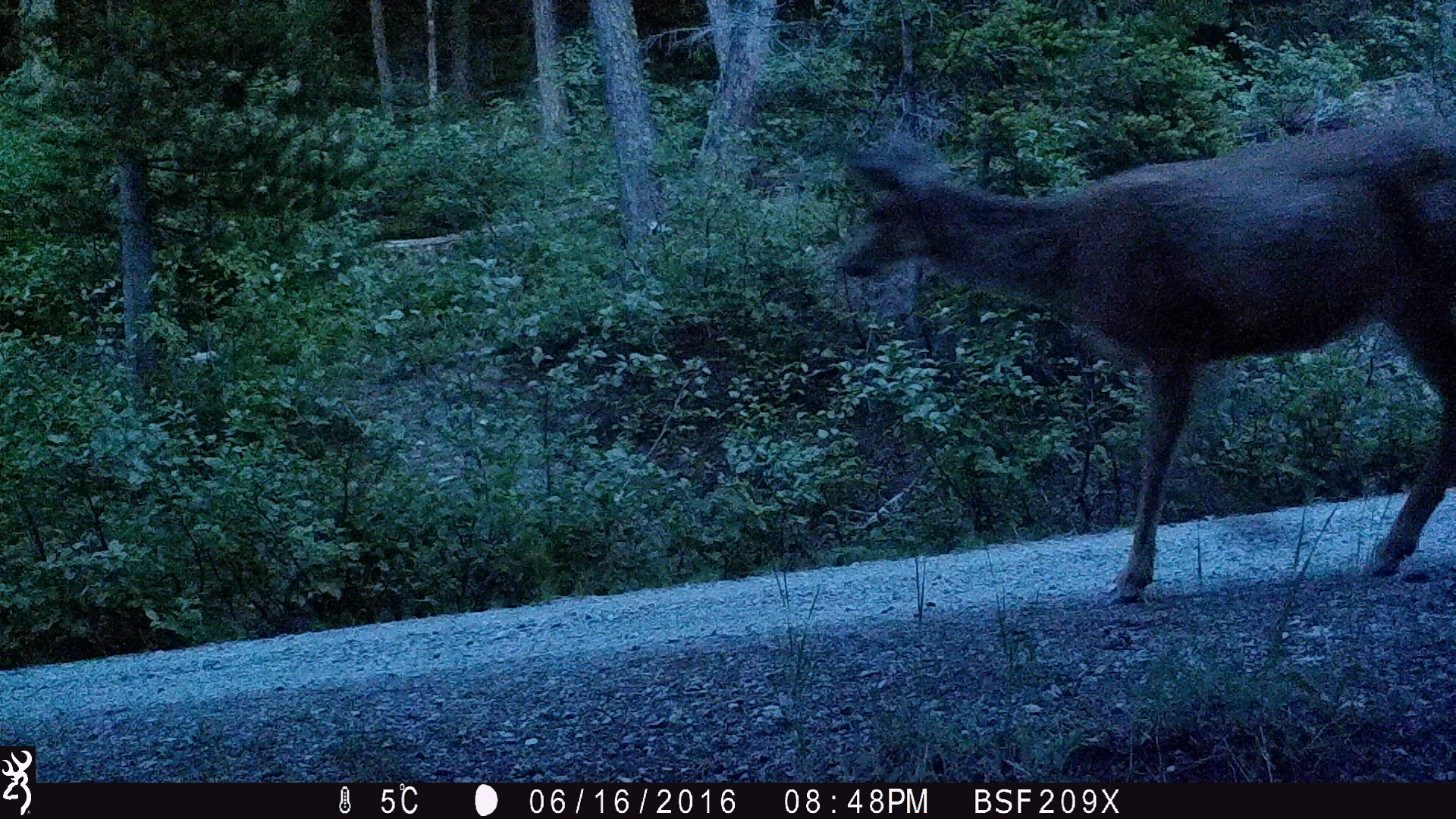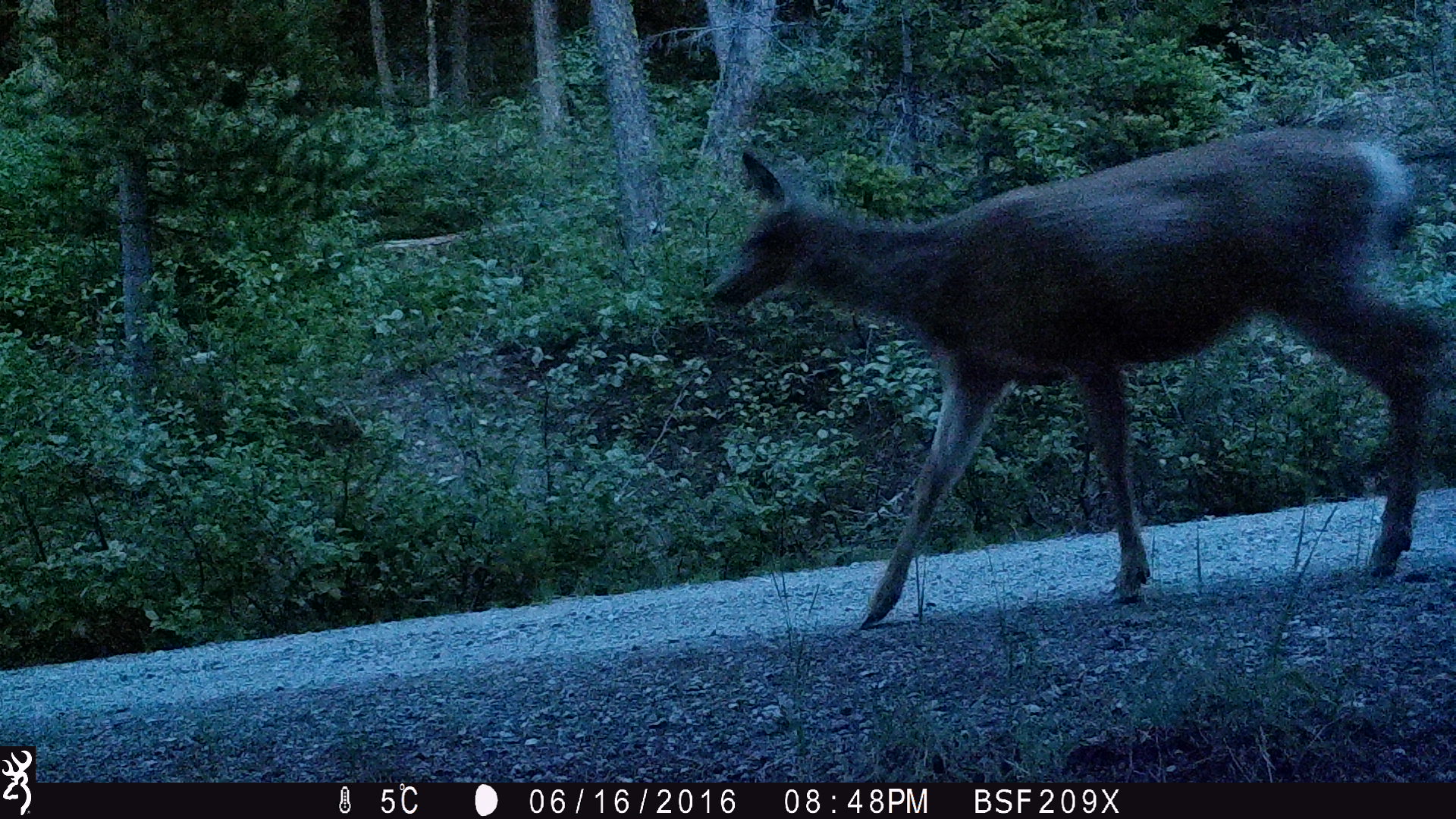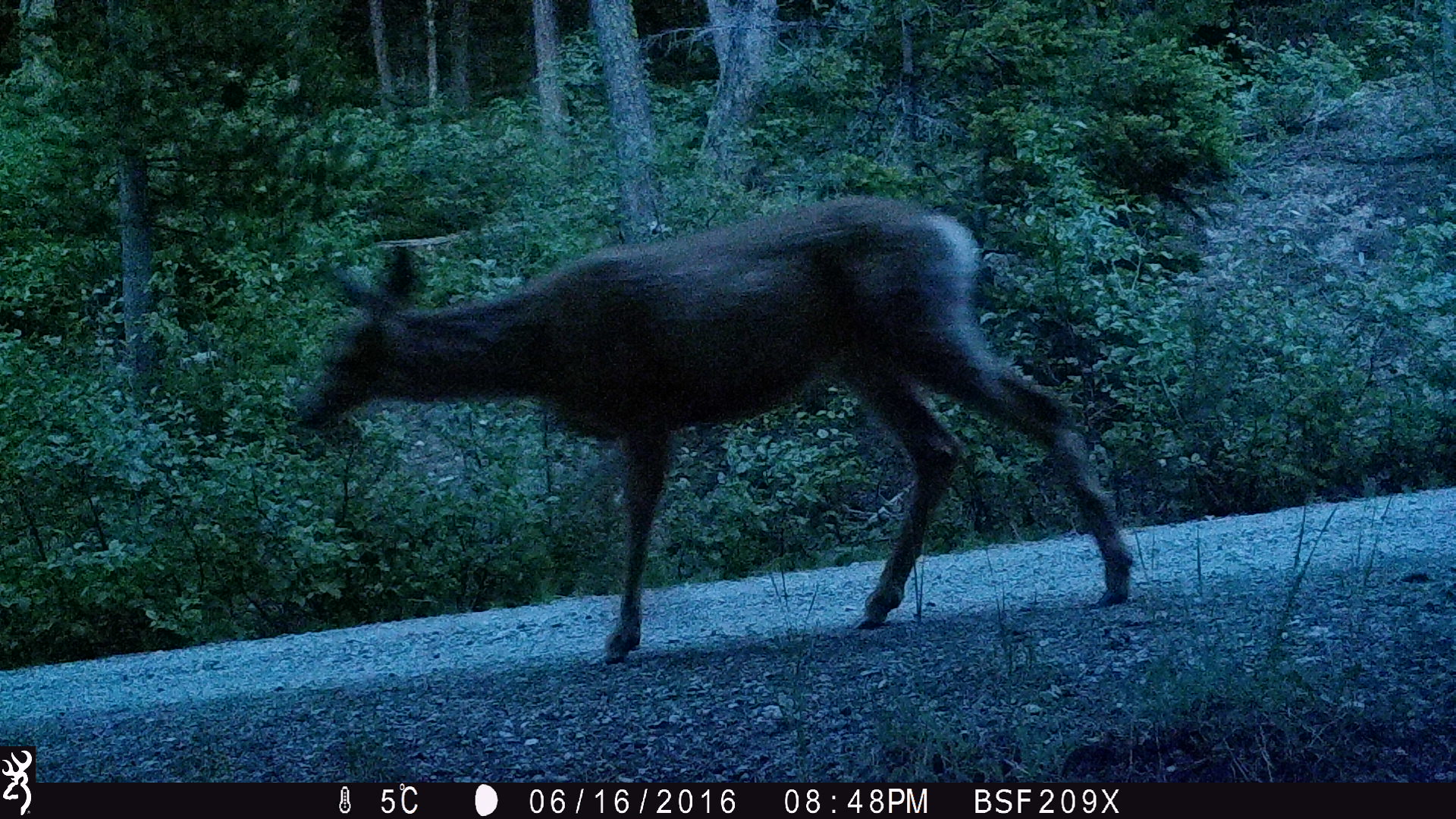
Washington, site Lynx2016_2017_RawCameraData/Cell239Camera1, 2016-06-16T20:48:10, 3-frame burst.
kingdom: Animalia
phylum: Chordata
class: Mammalia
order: Artiodactyla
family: Cervidae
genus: Odocoileus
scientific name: Odocoileus hemionus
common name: mule deer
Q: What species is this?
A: Odocoileus hemionus (mule deer).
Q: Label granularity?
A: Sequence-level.